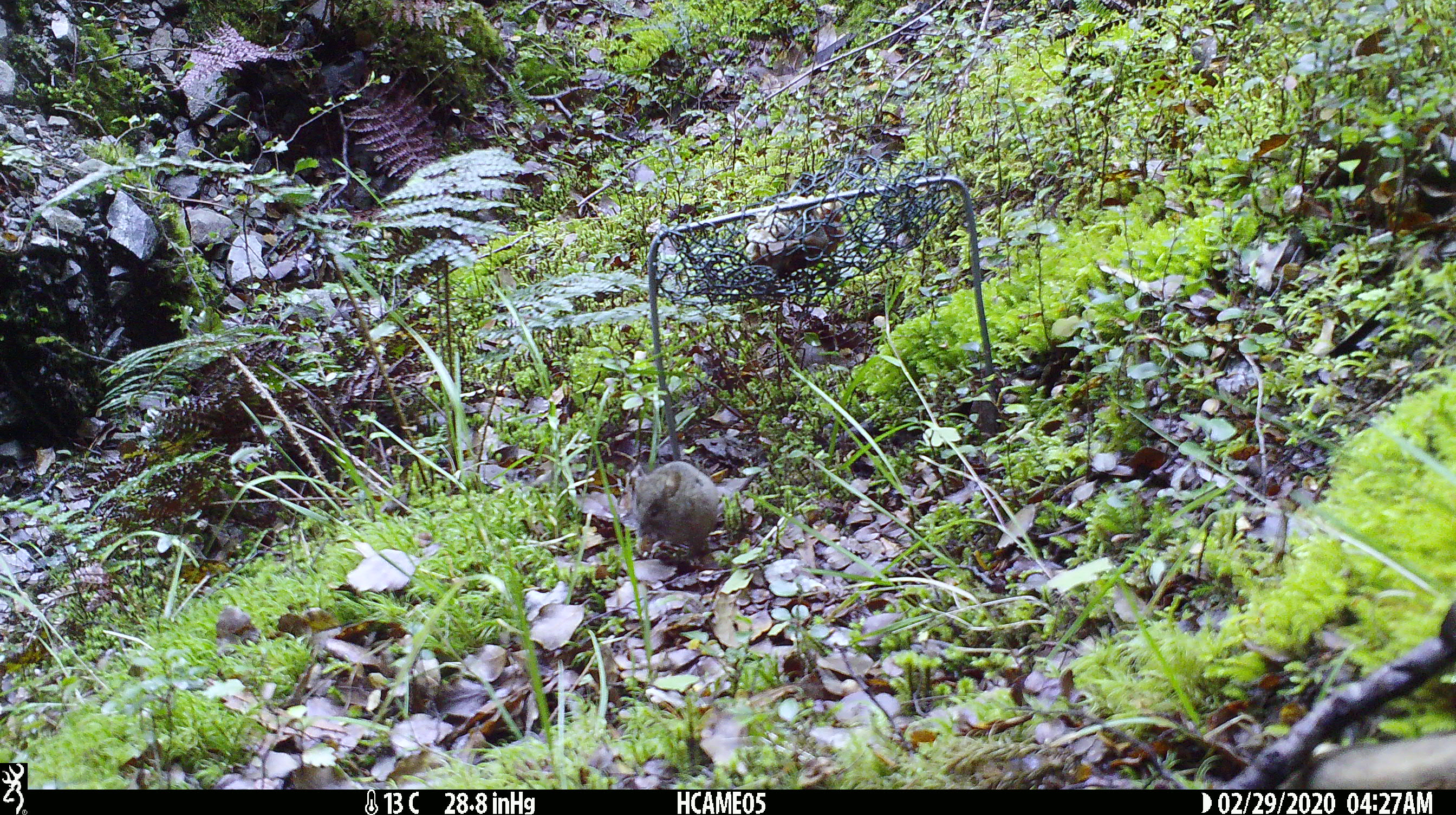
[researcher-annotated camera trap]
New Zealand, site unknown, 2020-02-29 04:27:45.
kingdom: Animalia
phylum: Chordata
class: Mammalia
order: Rodentia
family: Muridae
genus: Mus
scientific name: Mus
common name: mouse